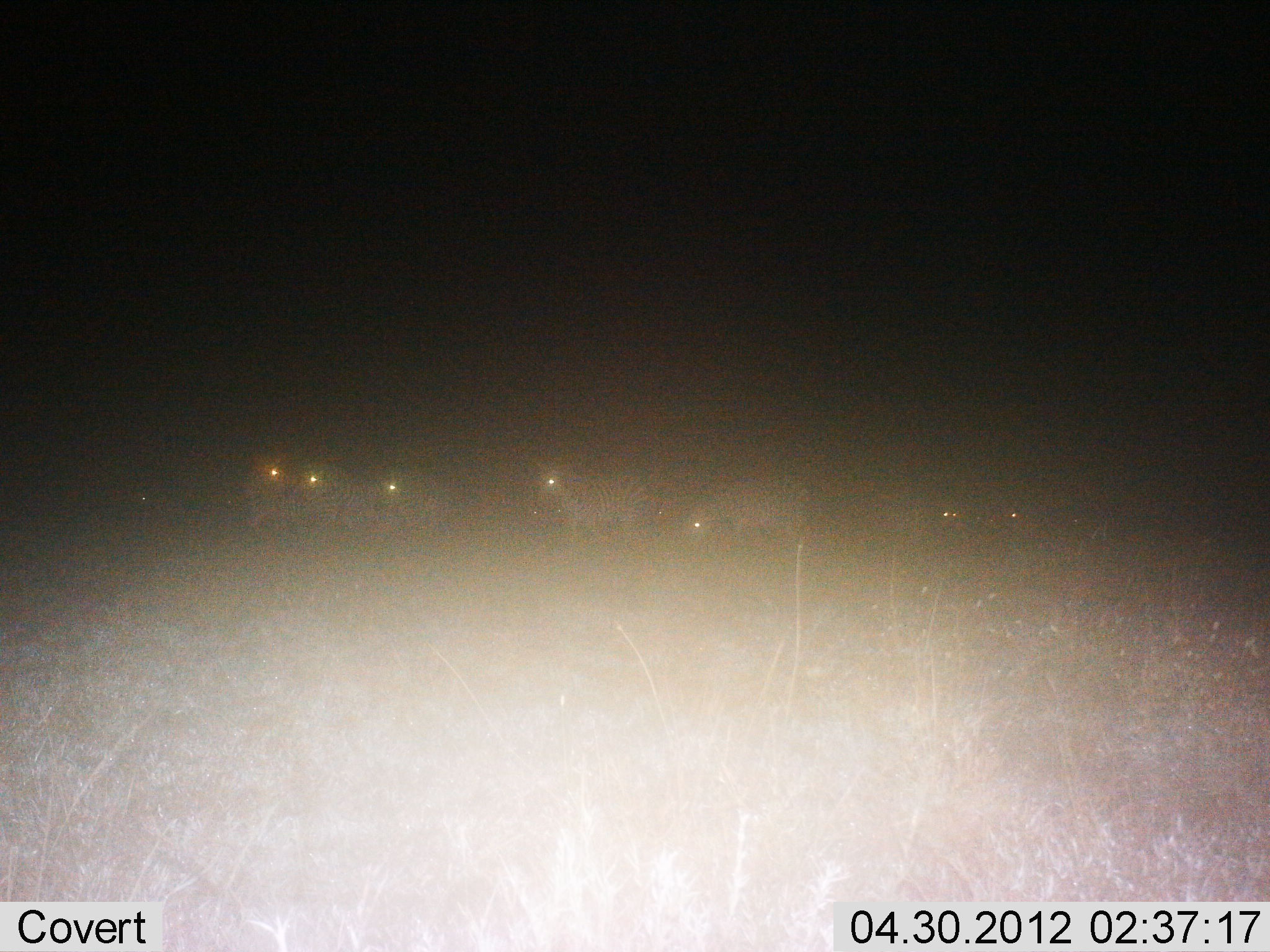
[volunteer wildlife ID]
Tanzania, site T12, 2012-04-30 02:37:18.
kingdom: Animalia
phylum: Chordata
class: Mammalia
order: Perissodactyla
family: Equidae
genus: Equus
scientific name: Equus quagga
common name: plains zebra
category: zebra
Zebra (plains zebra) (Equus quagga), count 7. Behavior (volunteer vote fractions): standing 72%, resting 6%, moving 39%, interacting 0%. Young present (vote fraction): 0%. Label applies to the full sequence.